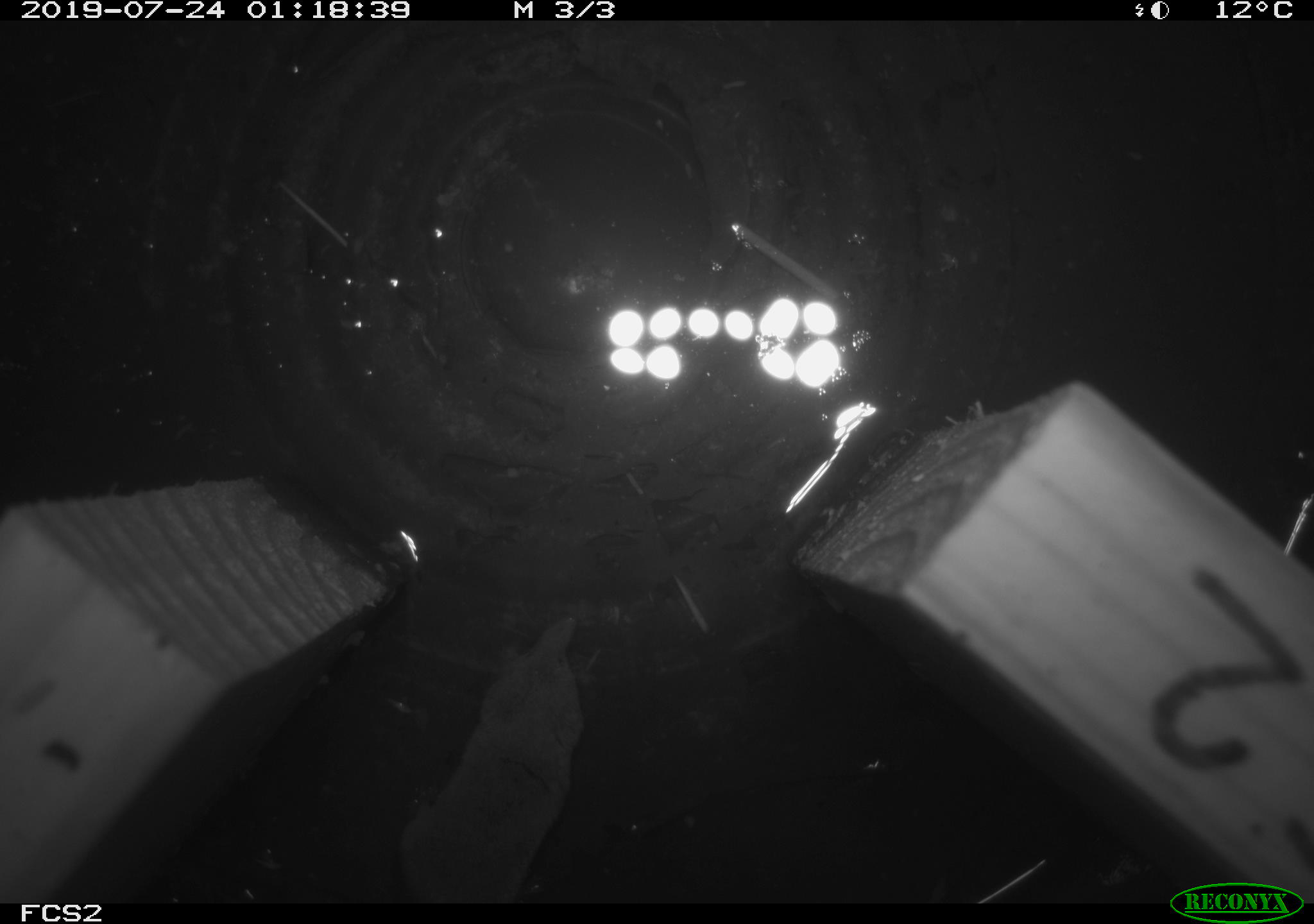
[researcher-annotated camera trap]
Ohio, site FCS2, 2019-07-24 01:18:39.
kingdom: Animalia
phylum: Chordata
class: Mammalia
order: Eulipotyphla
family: Soricidae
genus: Sorex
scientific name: Sorex cinereus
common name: masked shrew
Masked shrew (Sorex cinereus).